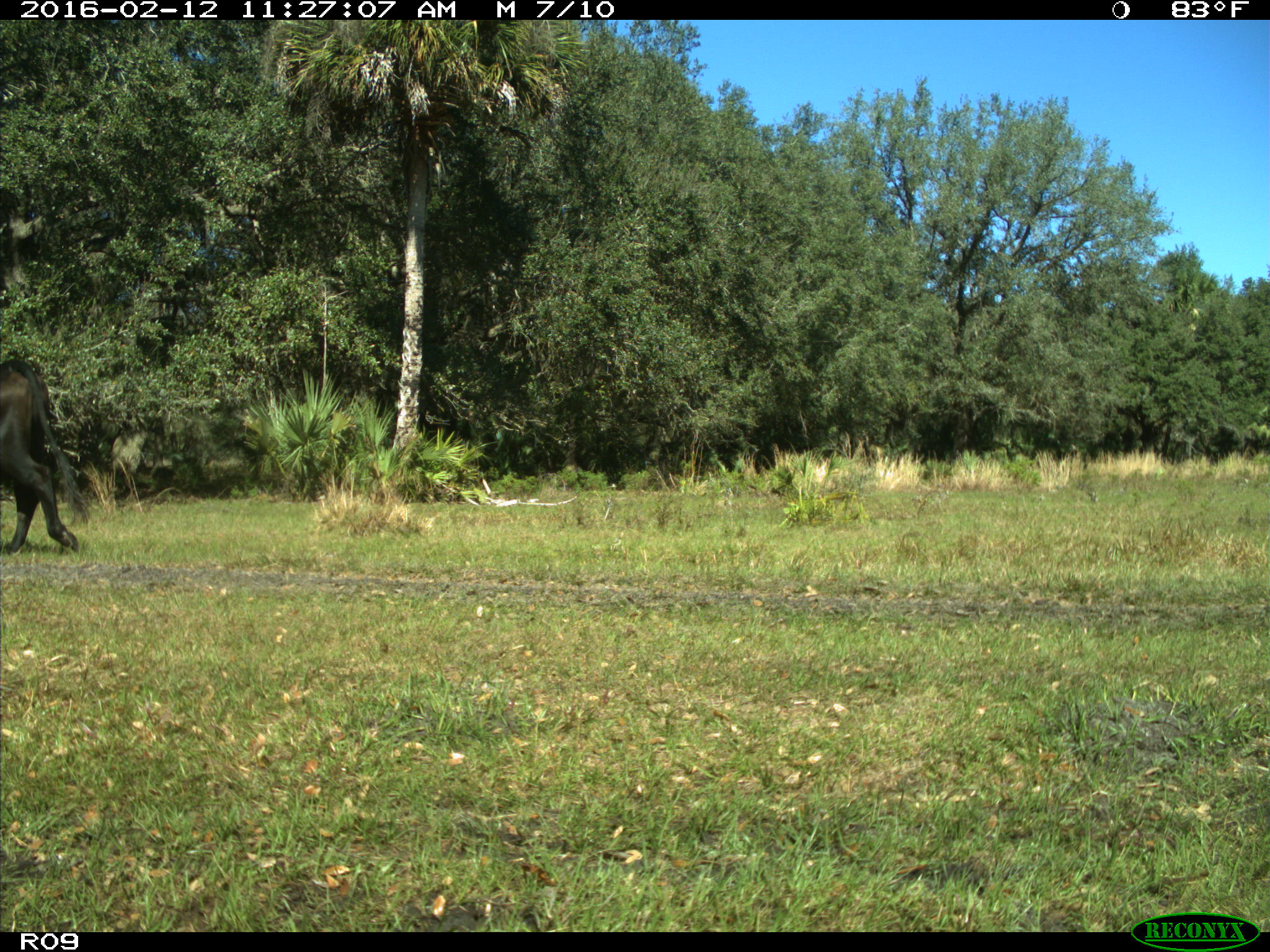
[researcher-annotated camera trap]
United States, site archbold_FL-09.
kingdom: Animalia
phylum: Chordata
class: Mammalia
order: Artiodactyla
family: Bovidae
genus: Bos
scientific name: Bos taurus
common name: domestic cow